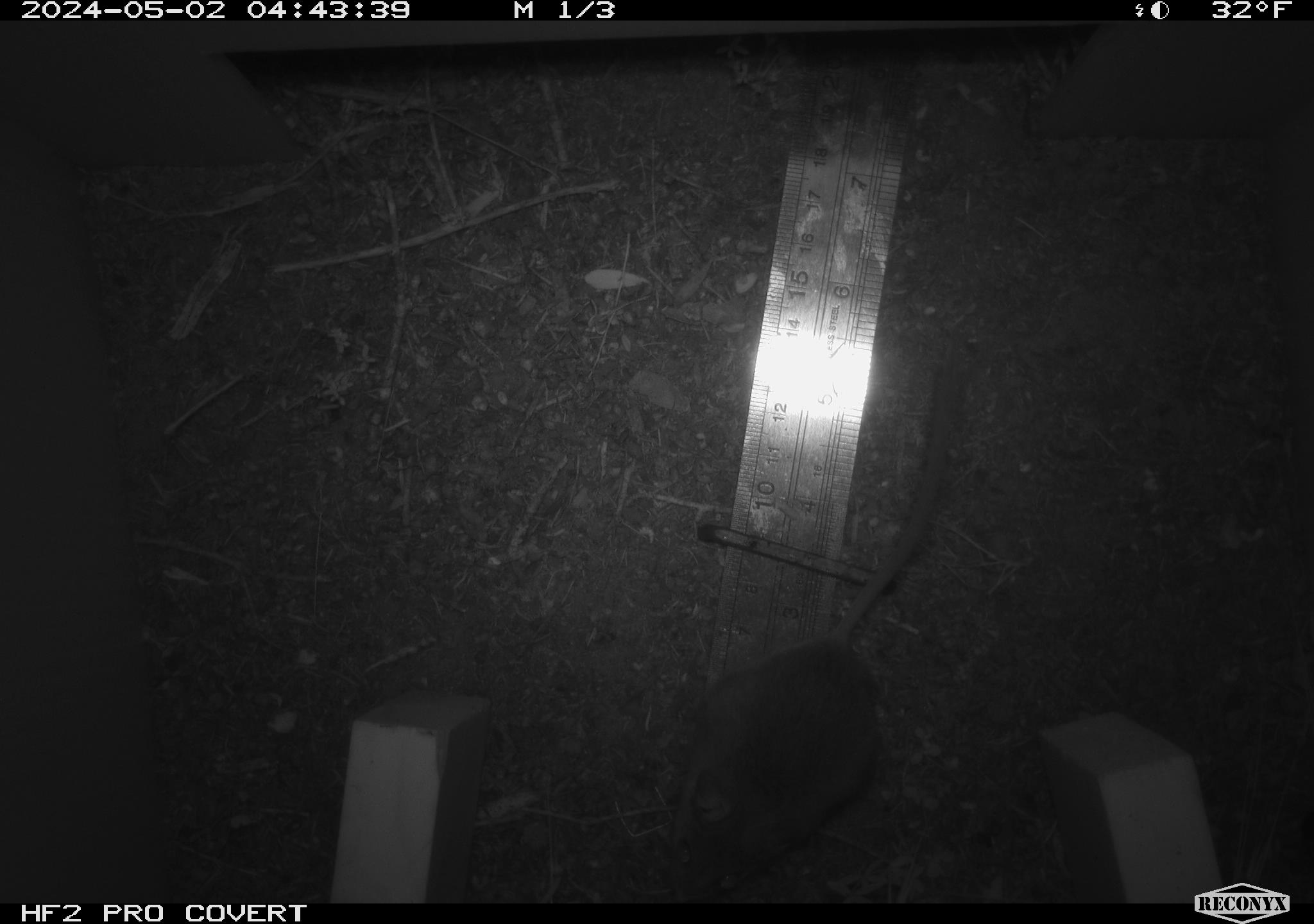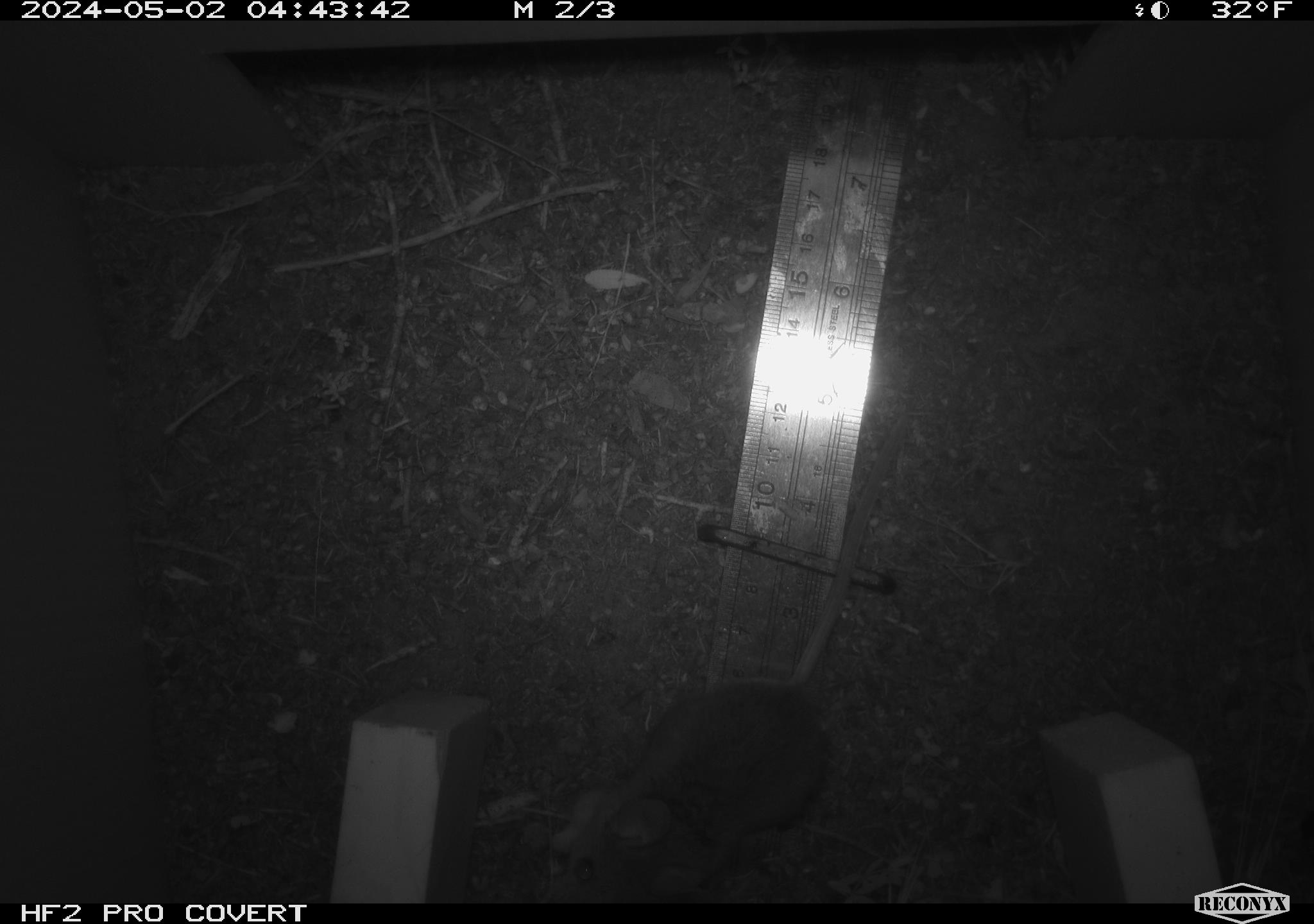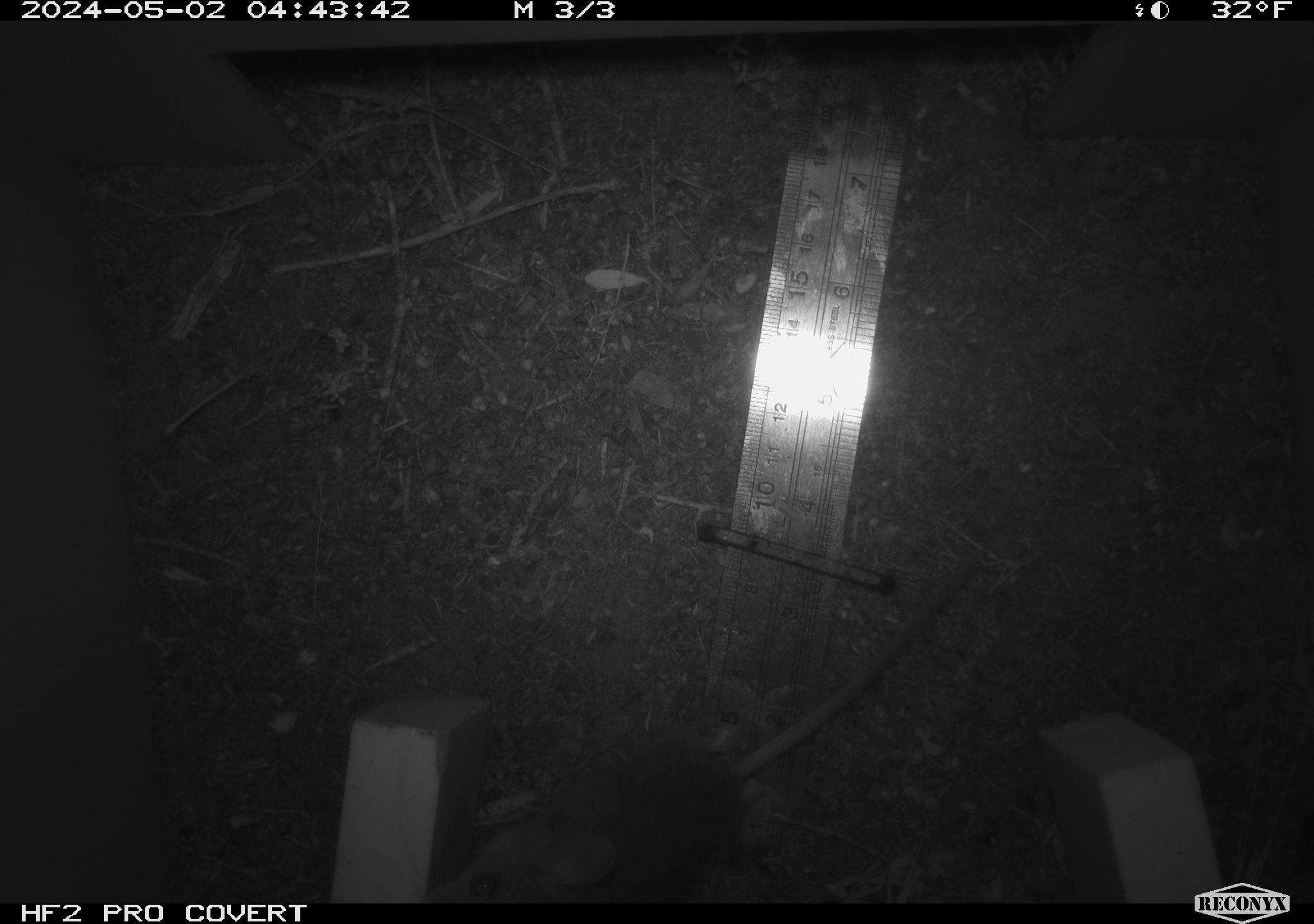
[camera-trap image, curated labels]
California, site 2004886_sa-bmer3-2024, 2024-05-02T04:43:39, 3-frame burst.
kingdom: Animalia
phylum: Chordata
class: Mammalia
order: Rodentia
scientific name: Rodentia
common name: mouse species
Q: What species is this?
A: Mouse species (Rodentia).